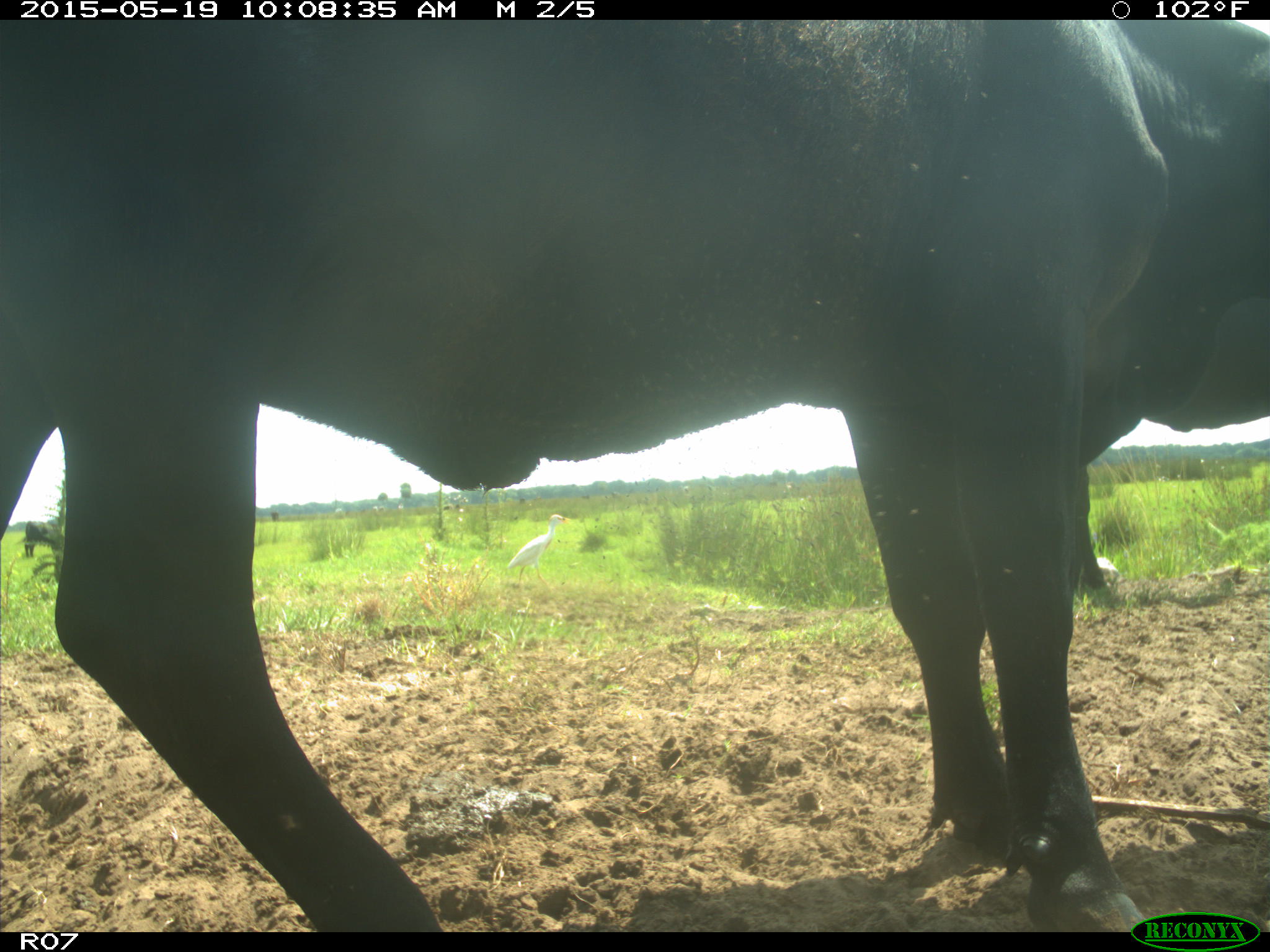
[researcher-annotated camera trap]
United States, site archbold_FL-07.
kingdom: Animalia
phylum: Chordata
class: Mammalia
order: Artiodactyla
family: Bovidae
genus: Bos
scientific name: Bos taurus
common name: domestic cow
Bos taurus (domestic cow).